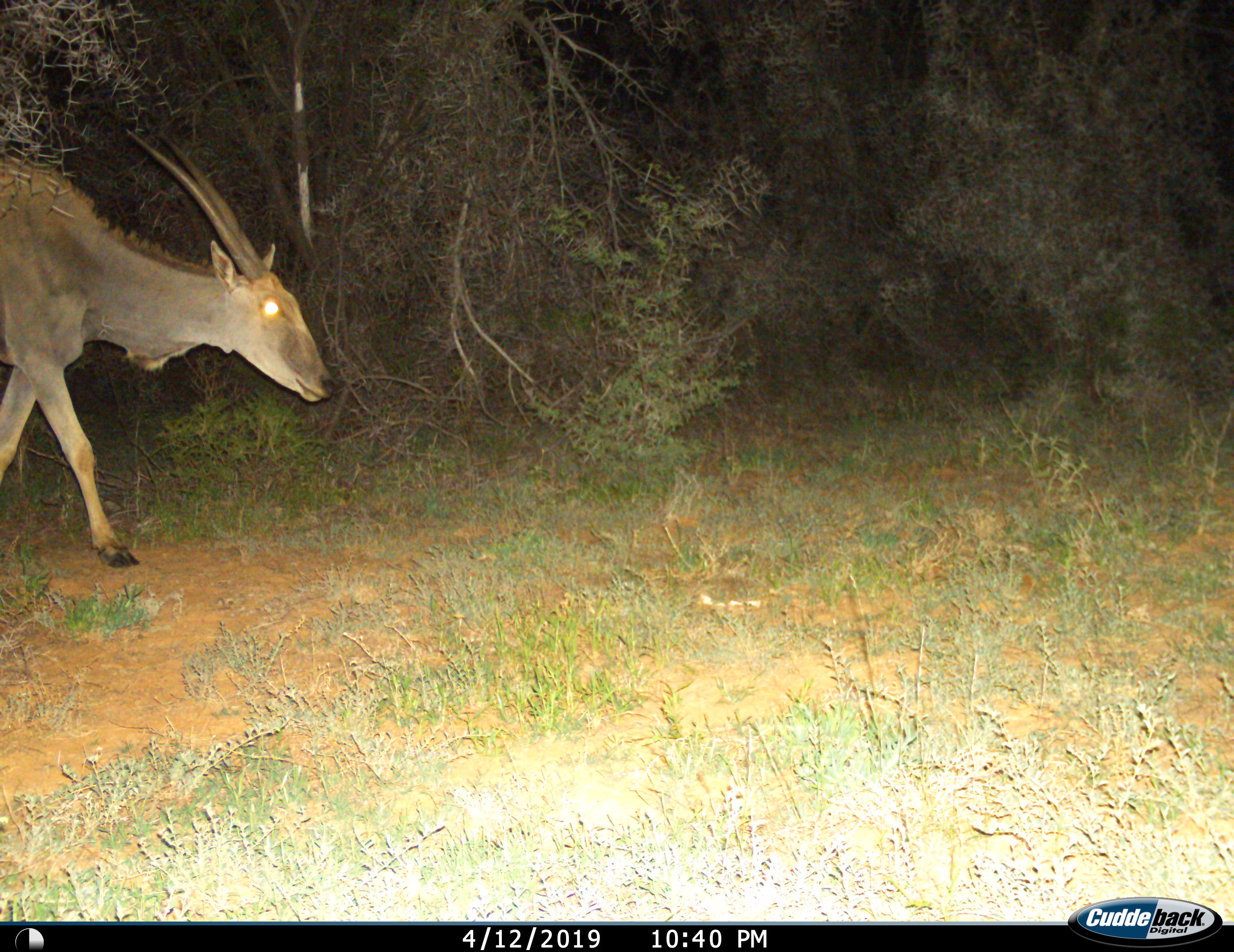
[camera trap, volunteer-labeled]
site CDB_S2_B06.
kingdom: Animalia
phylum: Chordata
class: Mammalia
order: Artiodactyla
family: Bovidae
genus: Tragelaphus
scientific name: Tragelaphus oryx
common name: eland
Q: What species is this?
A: Eland (Tragelaphus oryx).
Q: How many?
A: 1.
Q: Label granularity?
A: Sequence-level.